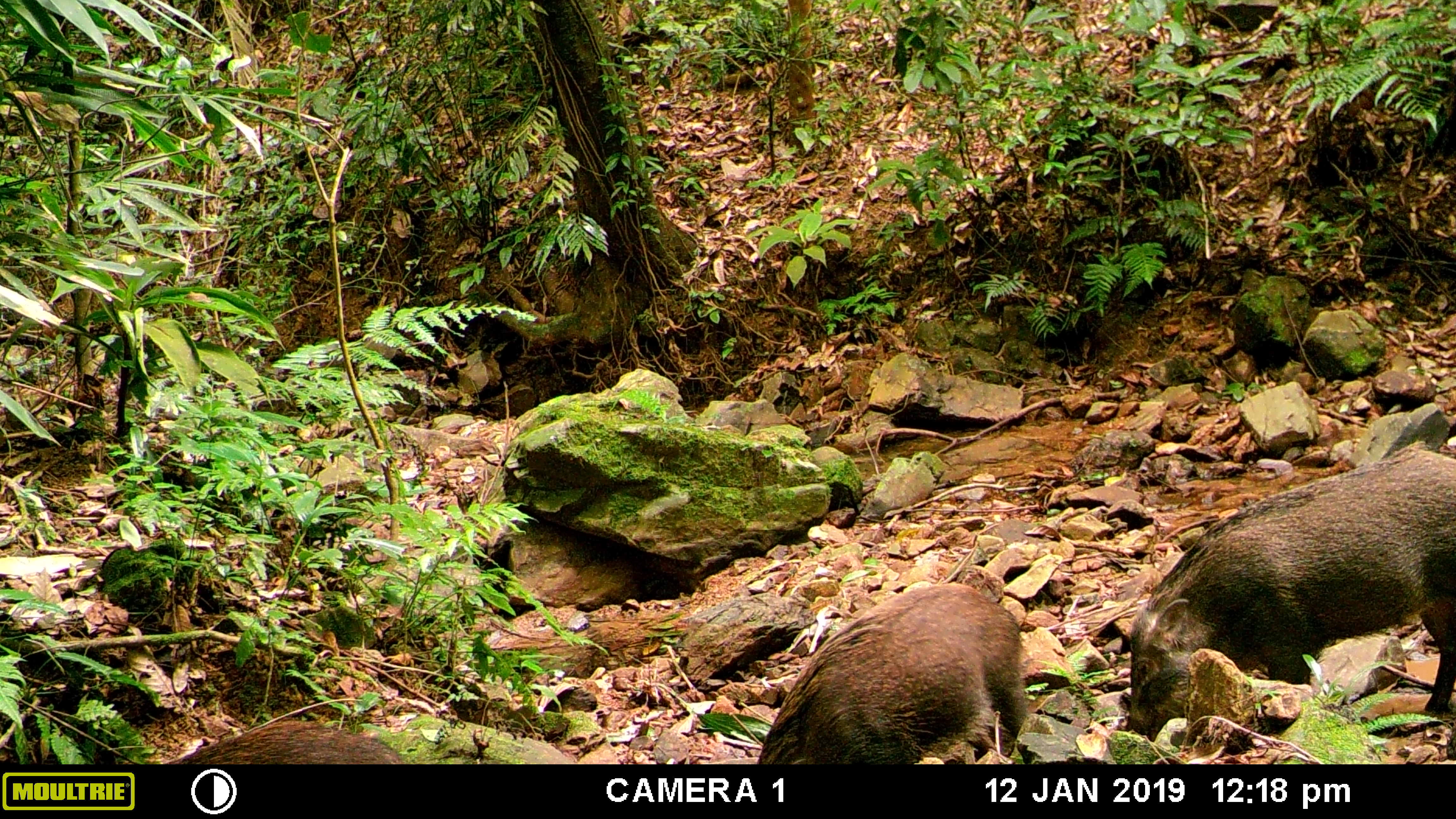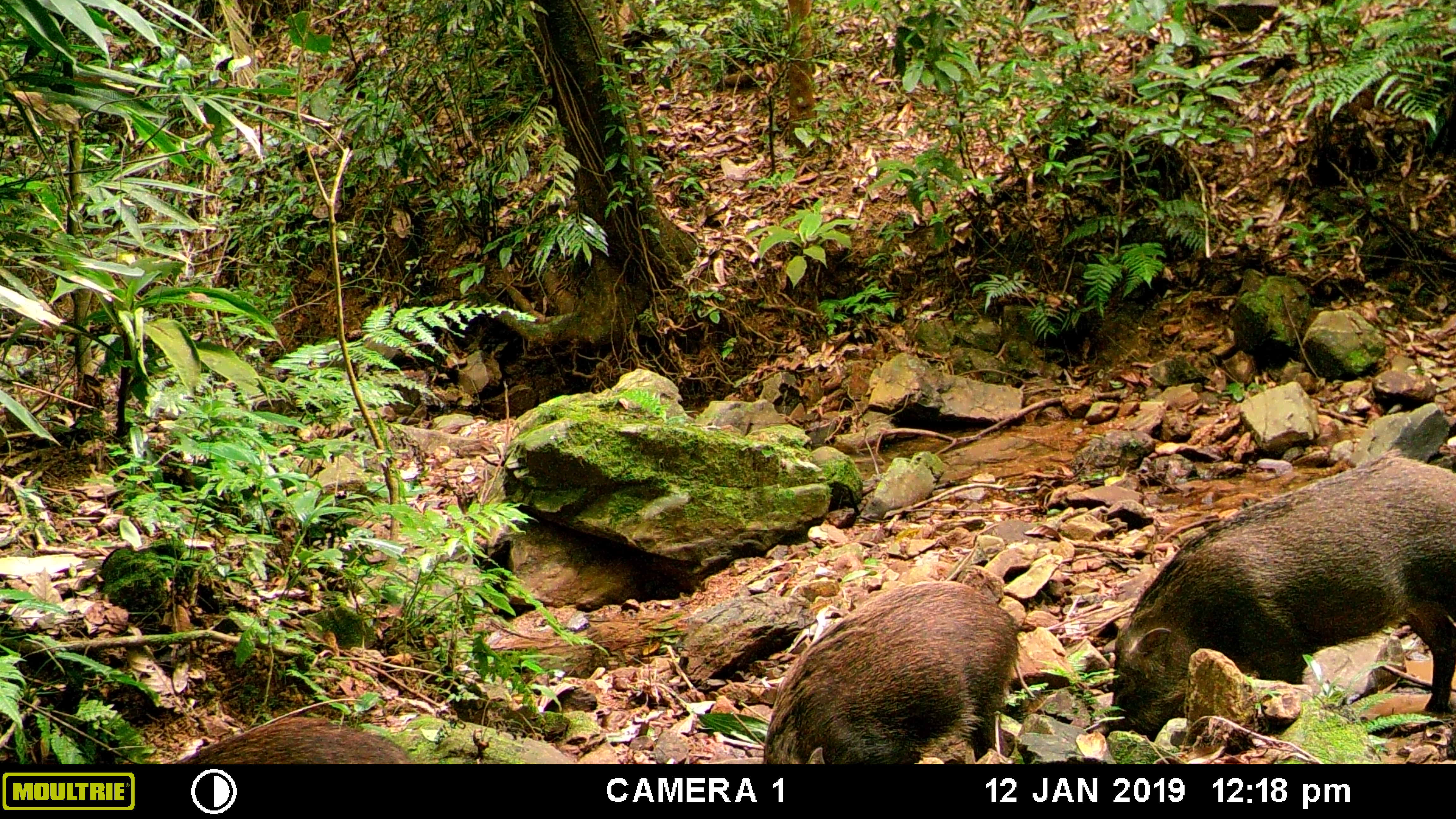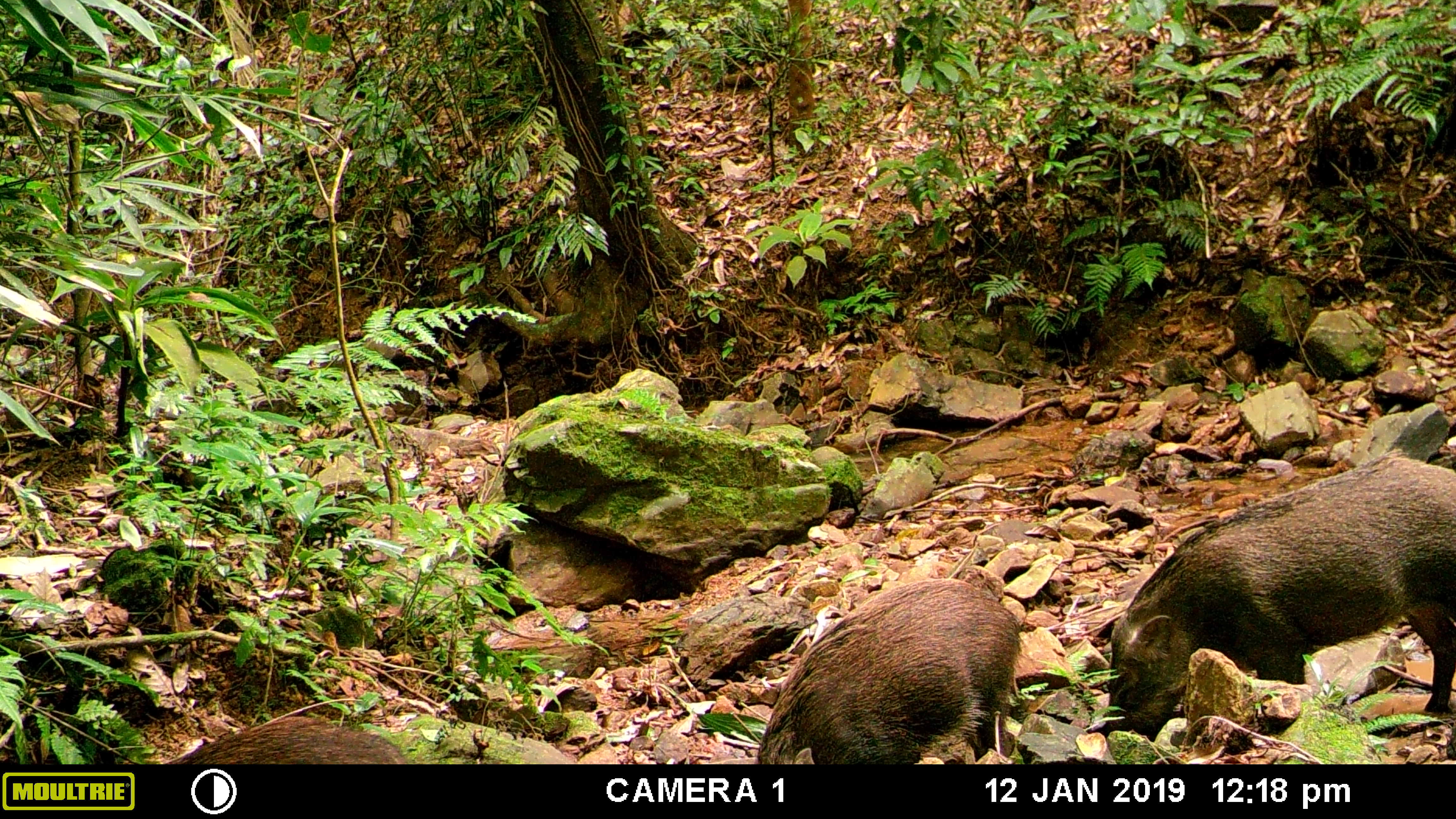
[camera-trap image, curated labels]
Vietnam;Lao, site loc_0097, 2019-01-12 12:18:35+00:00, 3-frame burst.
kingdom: Animalia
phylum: Chordata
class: Mammalia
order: Artiodactyla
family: Suidae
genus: Sus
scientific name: Sus scrofa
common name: eurasian wild pig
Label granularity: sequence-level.